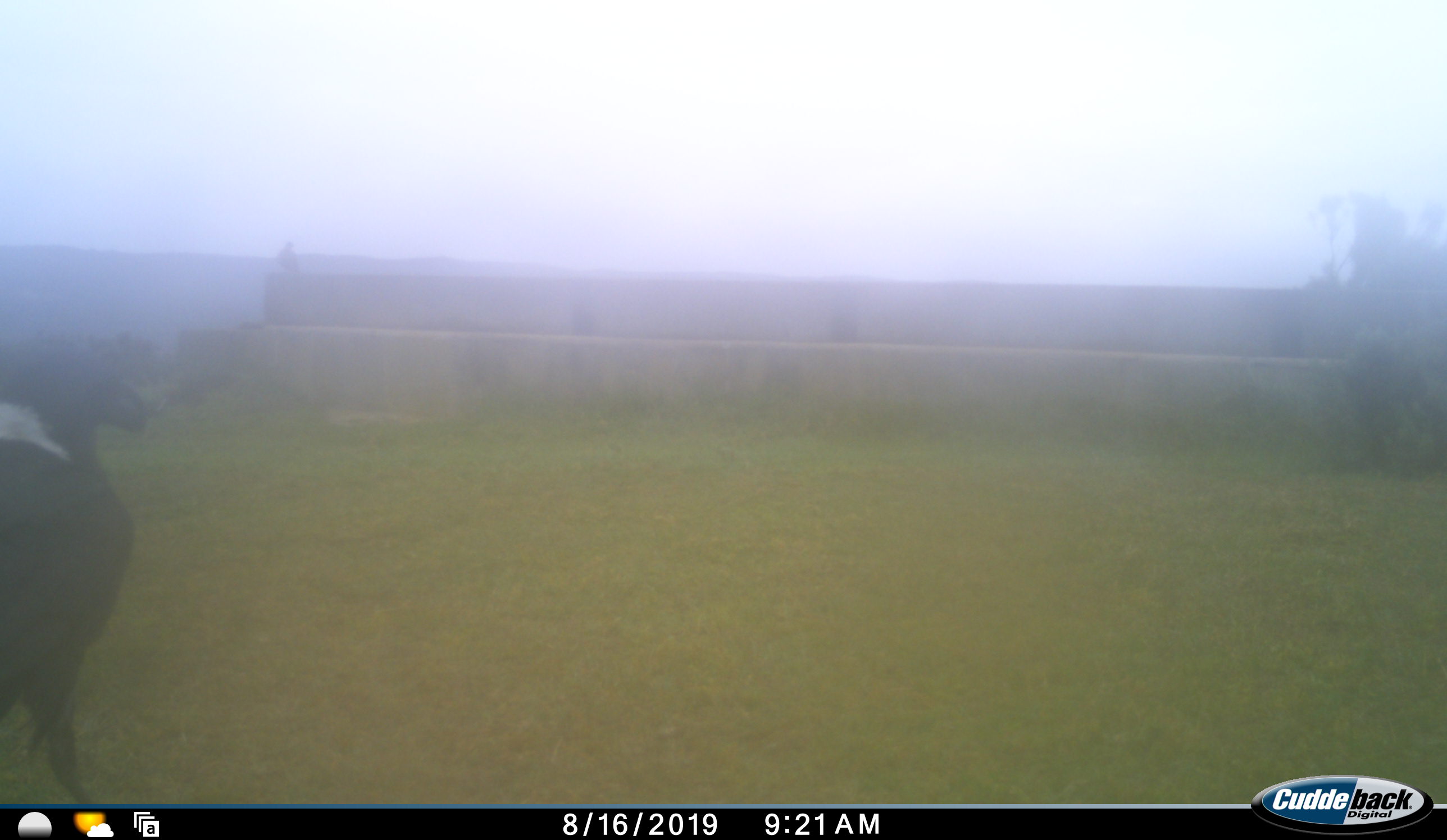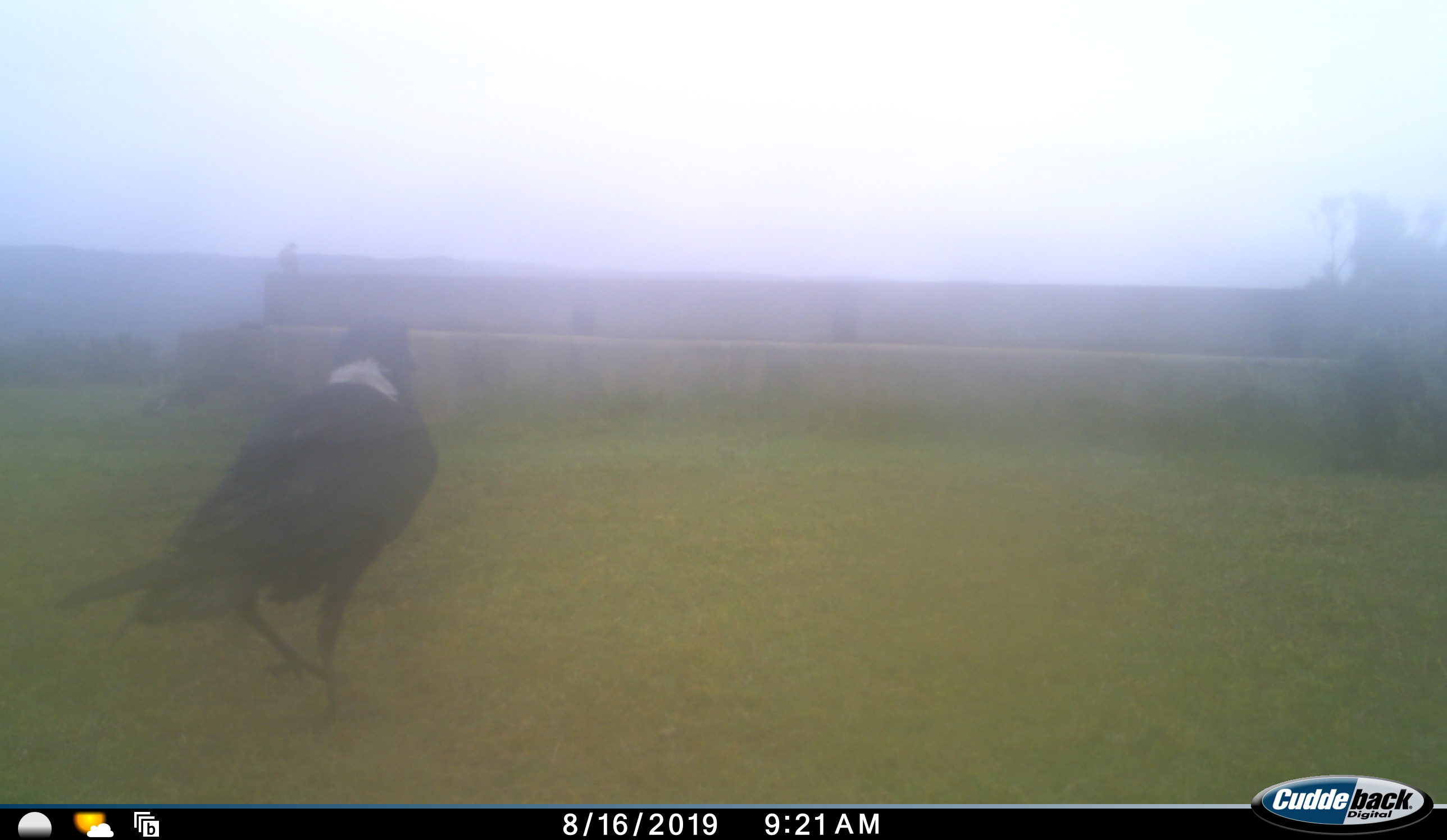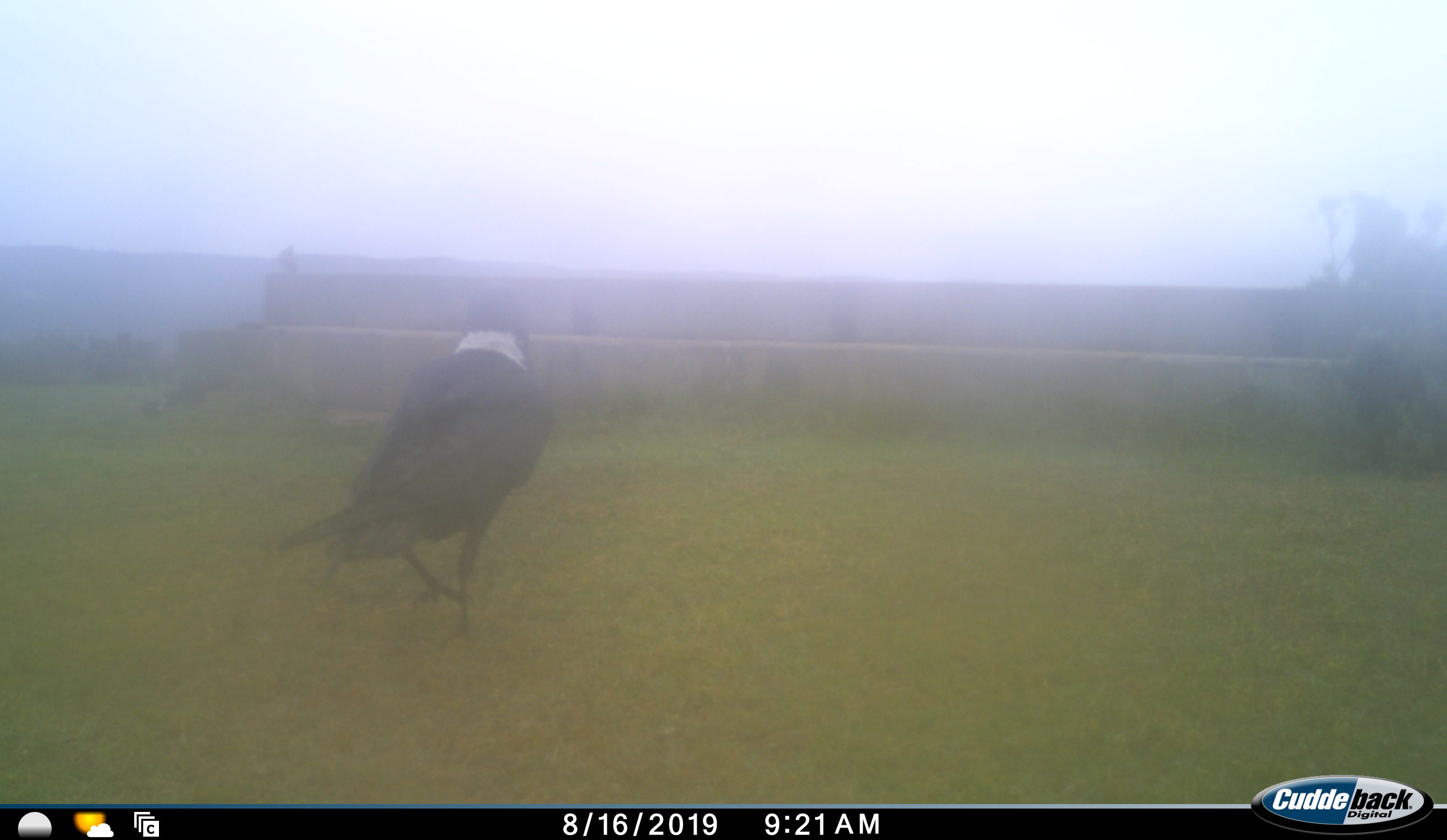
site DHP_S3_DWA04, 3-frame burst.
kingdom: Animalia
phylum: Chordata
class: Aves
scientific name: Aves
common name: bird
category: birdother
Birdother (bird) (Aves), count 2. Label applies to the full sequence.